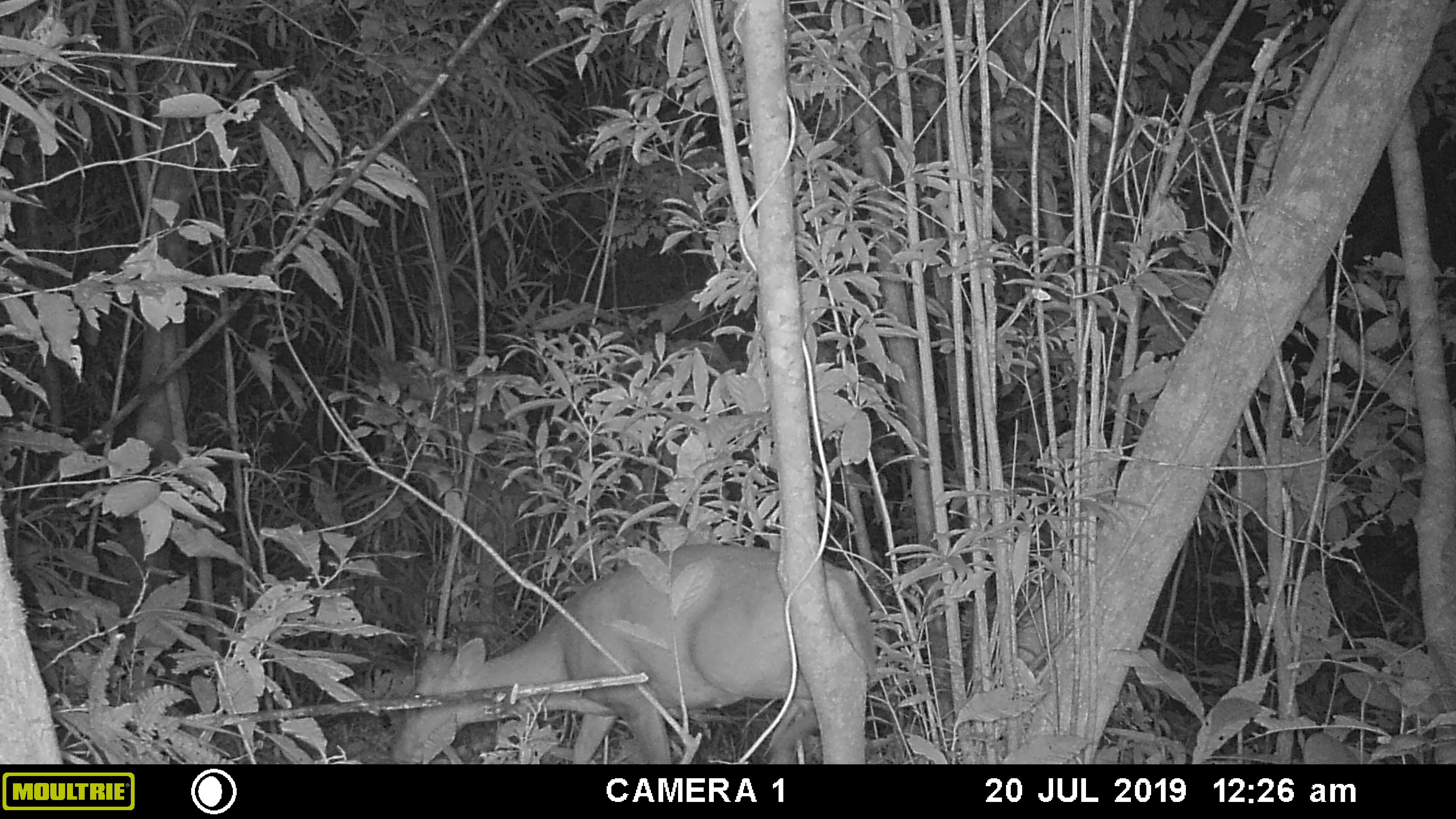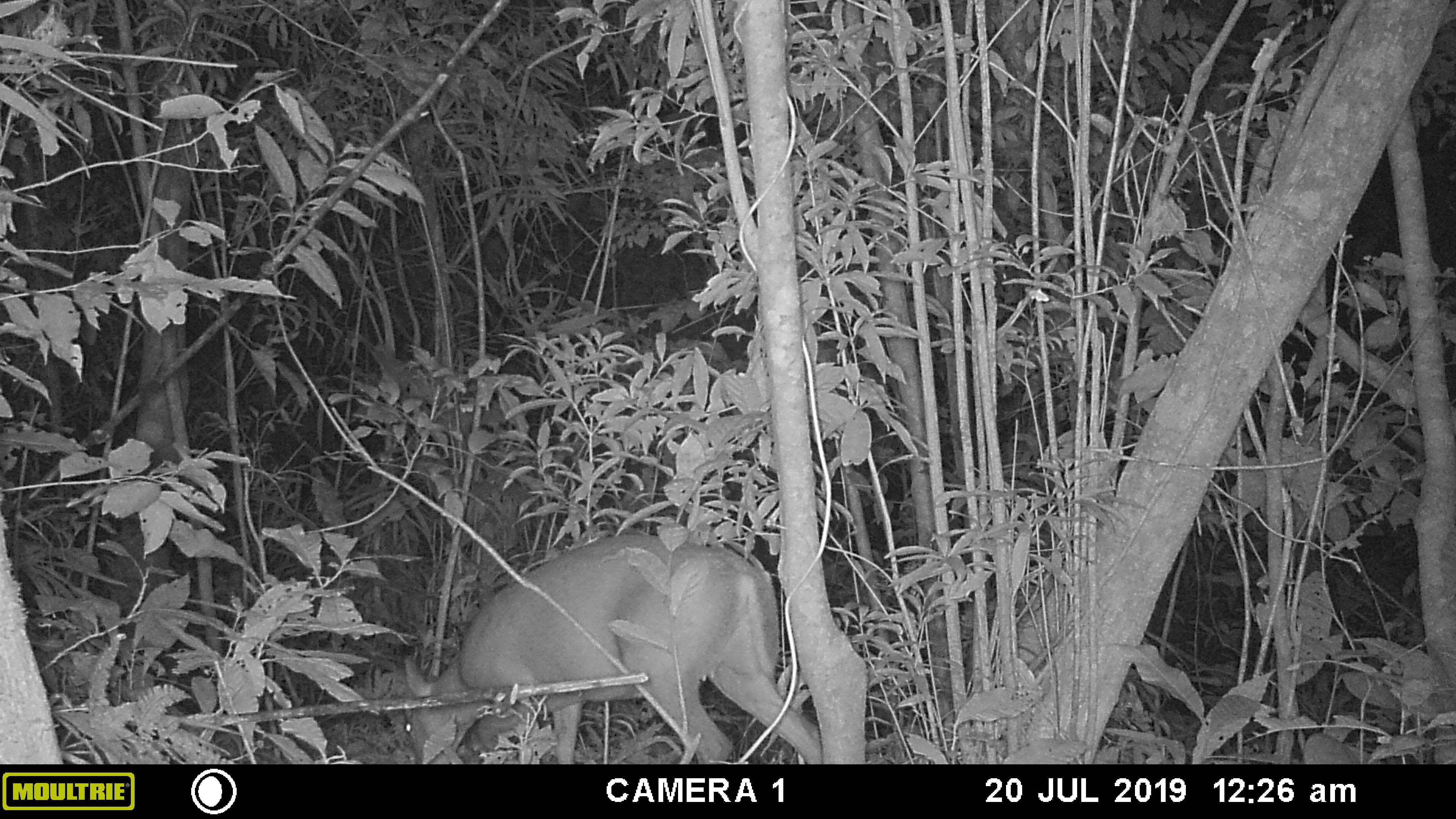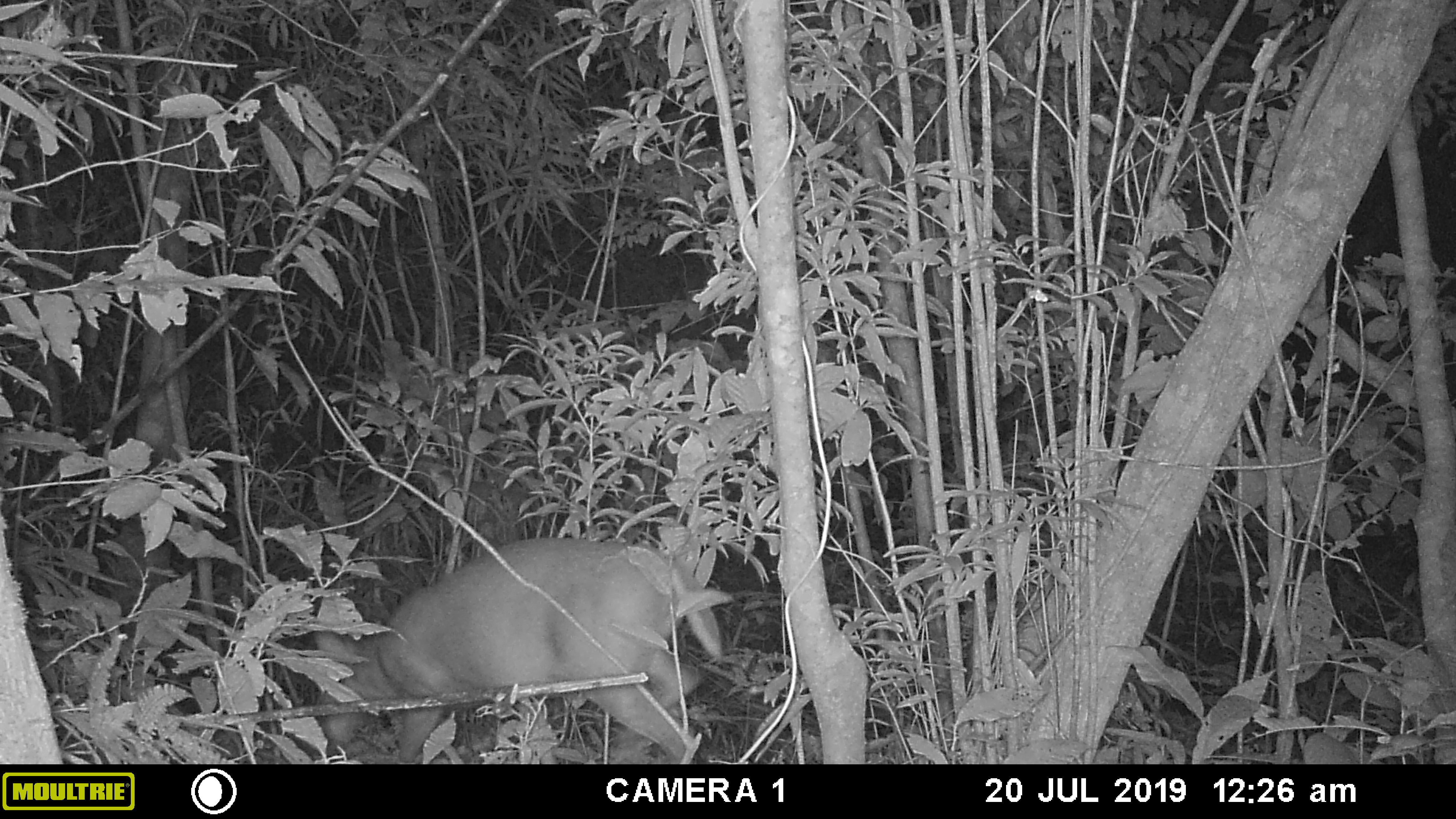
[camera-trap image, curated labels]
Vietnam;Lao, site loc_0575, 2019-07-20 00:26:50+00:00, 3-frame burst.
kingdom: Animalia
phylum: Chordata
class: Mammalia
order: Artiodactyla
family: Cervidae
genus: Muntiacus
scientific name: Muntiacus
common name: muntjacs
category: unidentified muntjac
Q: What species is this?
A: Unidentified muntjac (muntjacs) (Muntiacus).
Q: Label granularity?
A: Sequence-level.